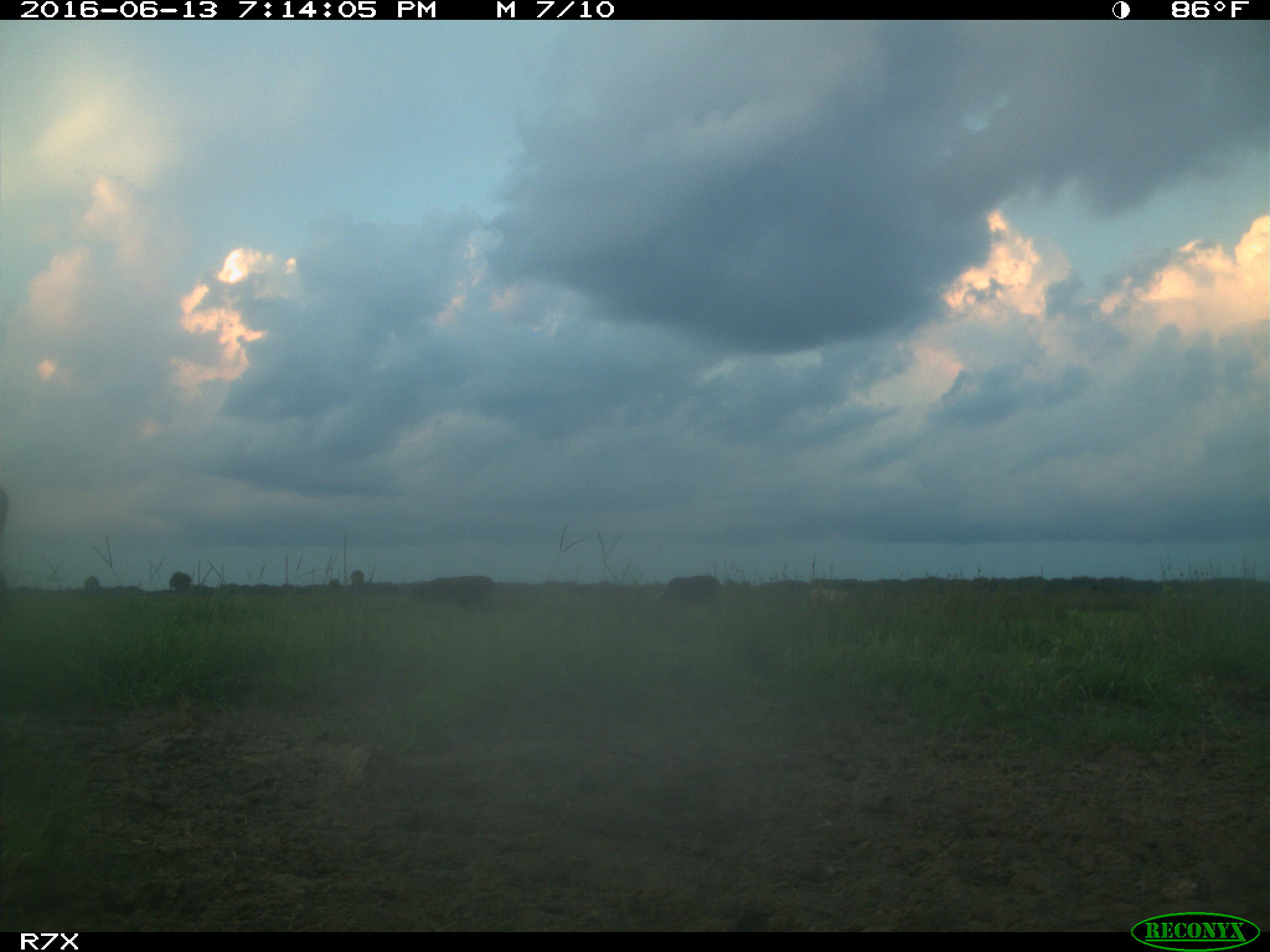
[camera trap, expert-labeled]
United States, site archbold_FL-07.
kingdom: Animalia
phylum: Chordata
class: Mammalia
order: Artiodactyla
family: Bovidae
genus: Bos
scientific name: Bos taurus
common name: domestic cow